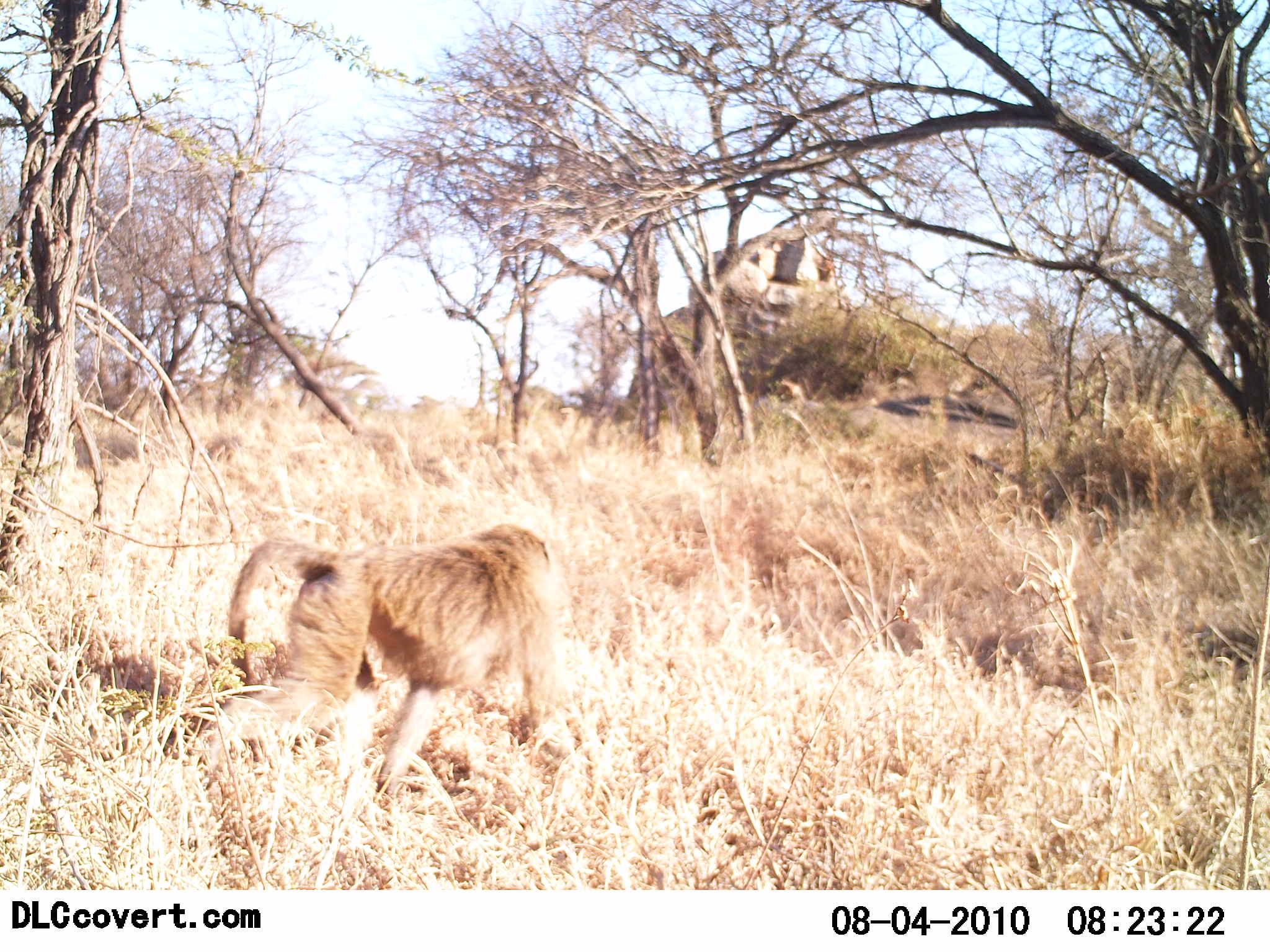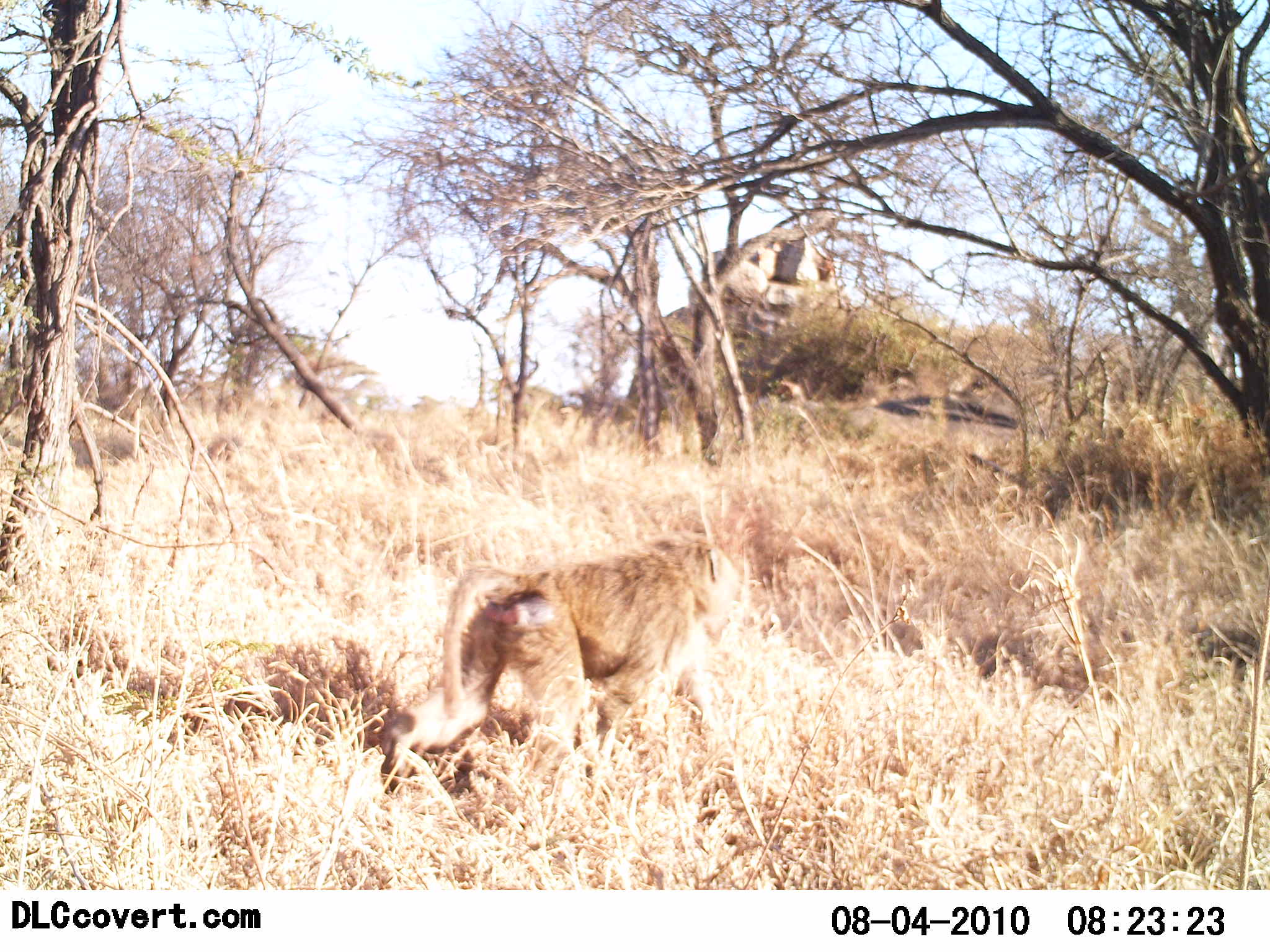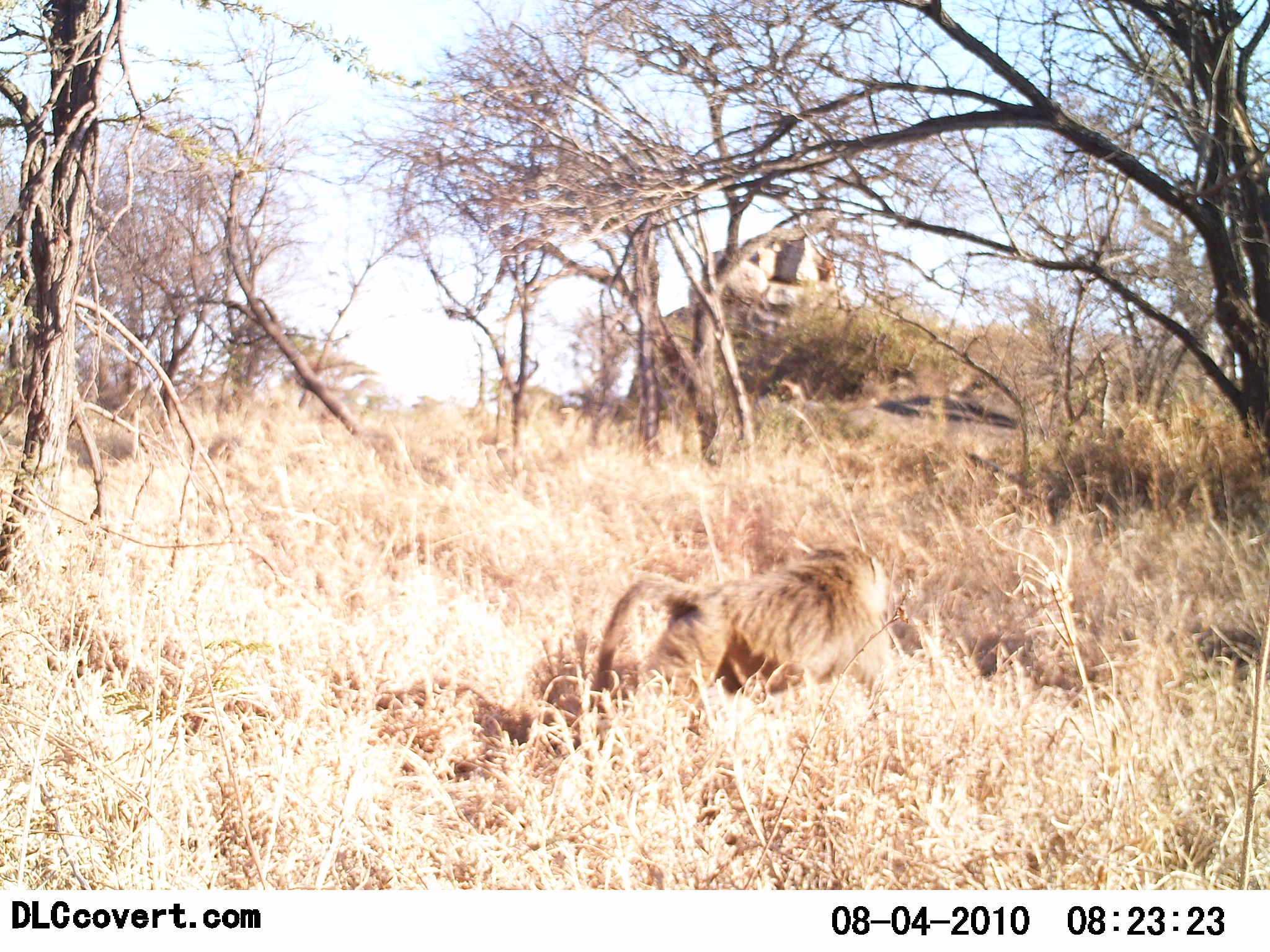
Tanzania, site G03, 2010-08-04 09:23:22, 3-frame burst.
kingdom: Animalia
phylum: Chordata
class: Mammalia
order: Primates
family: Cercopithecidae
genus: Papio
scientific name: Papio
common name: baboon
Baboon (Papio), count 1. Behavior (volunteer vote fractions): standing 0%, resting 0%, moving 100%, interacting 0%. Young present (vote fraction): 0%. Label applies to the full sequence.